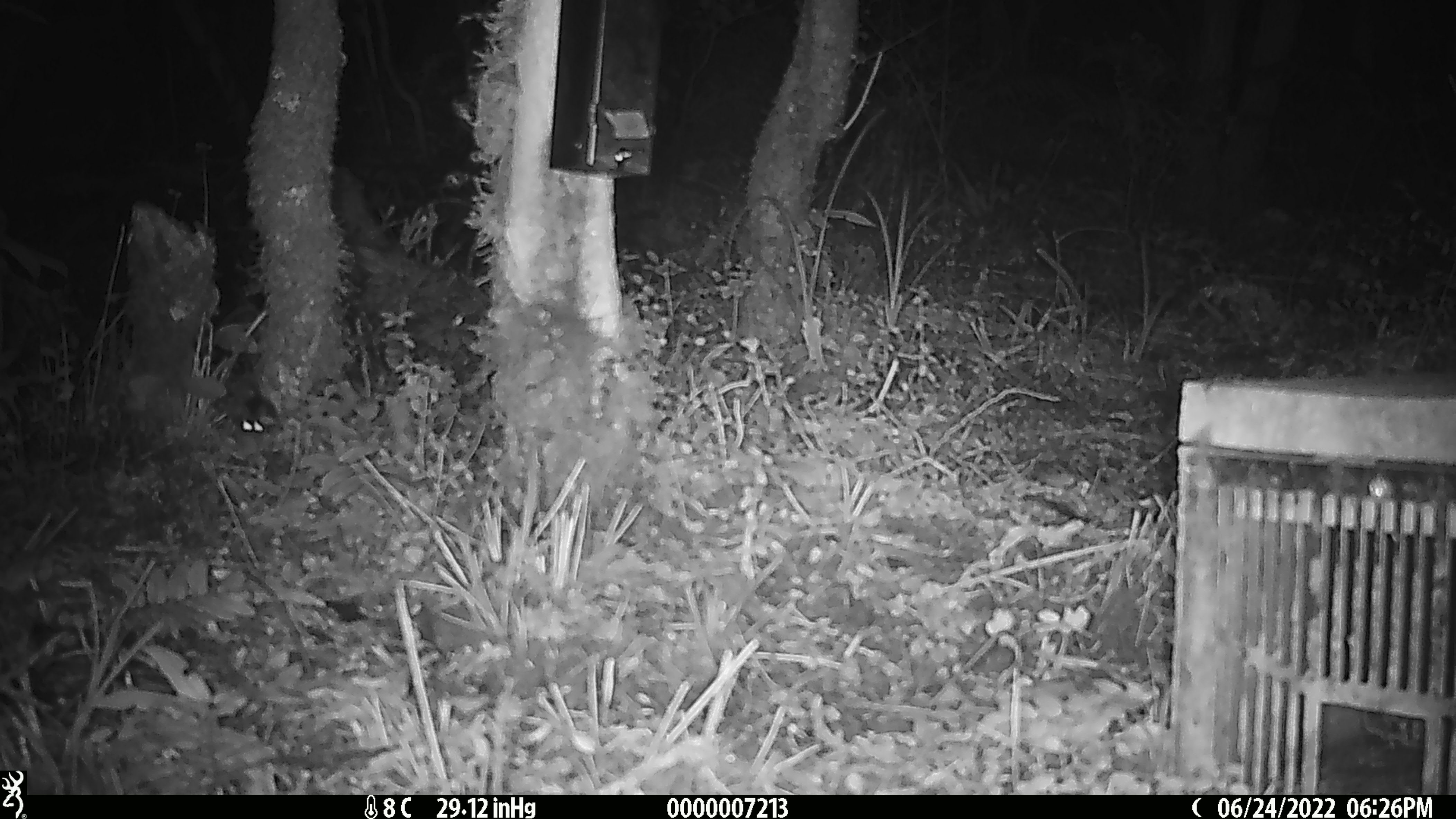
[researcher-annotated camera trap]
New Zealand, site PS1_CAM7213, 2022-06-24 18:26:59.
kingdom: Animalia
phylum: Chordata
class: Mammalia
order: Rodentia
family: Muridae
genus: Mus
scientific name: Mus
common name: mouse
Mouse (Mus).